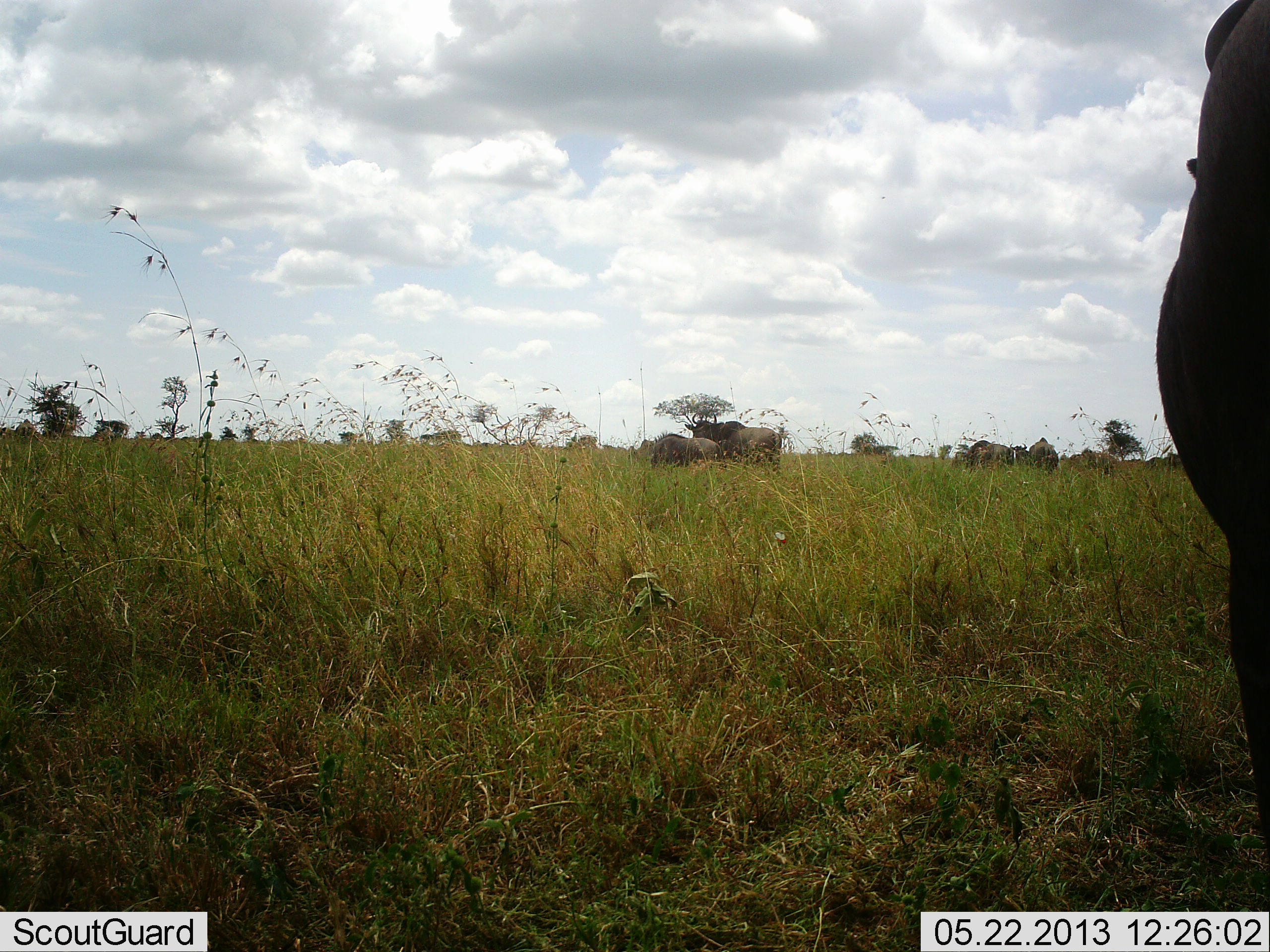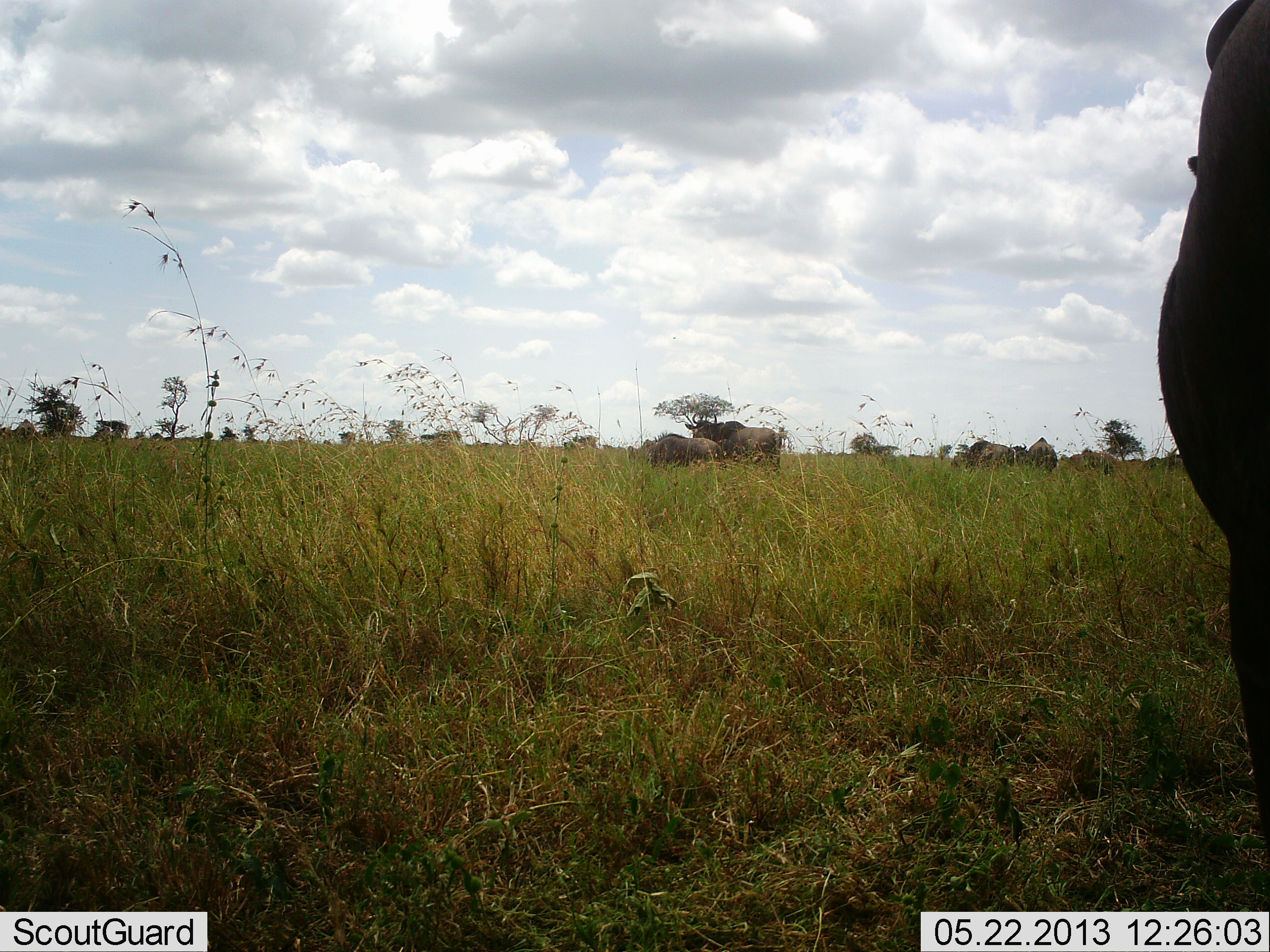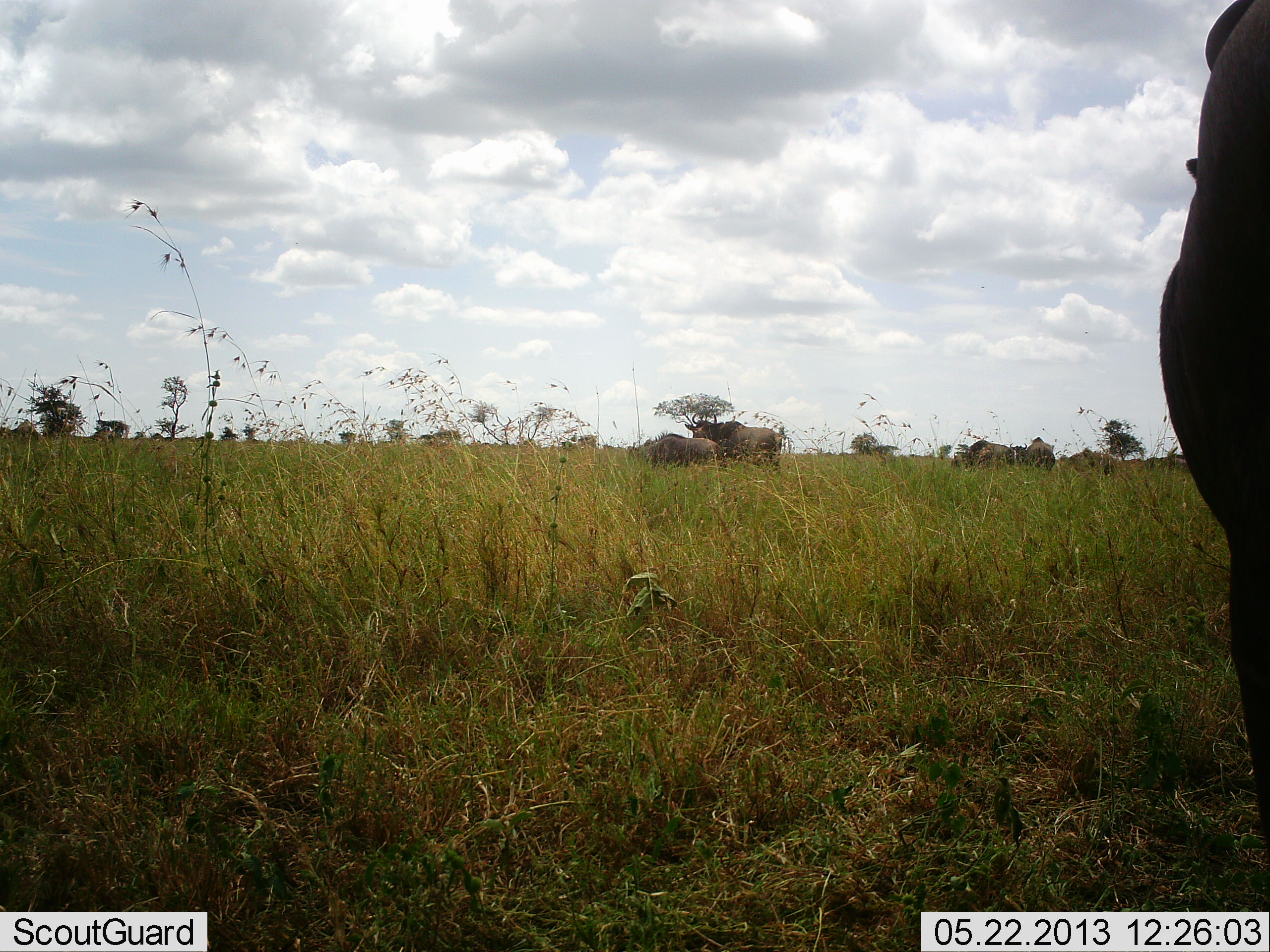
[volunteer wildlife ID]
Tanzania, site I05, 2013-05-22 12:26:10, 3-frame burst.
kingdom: Animalia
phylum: Chordata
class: Mammalia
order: Artiodactyla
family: Bovidae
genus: Syncerus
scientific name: Syncerus caffer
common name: cape buffalo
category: buffalo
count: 6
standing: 78%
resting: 22%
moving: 0%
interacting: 0%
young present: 22%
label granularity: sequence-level